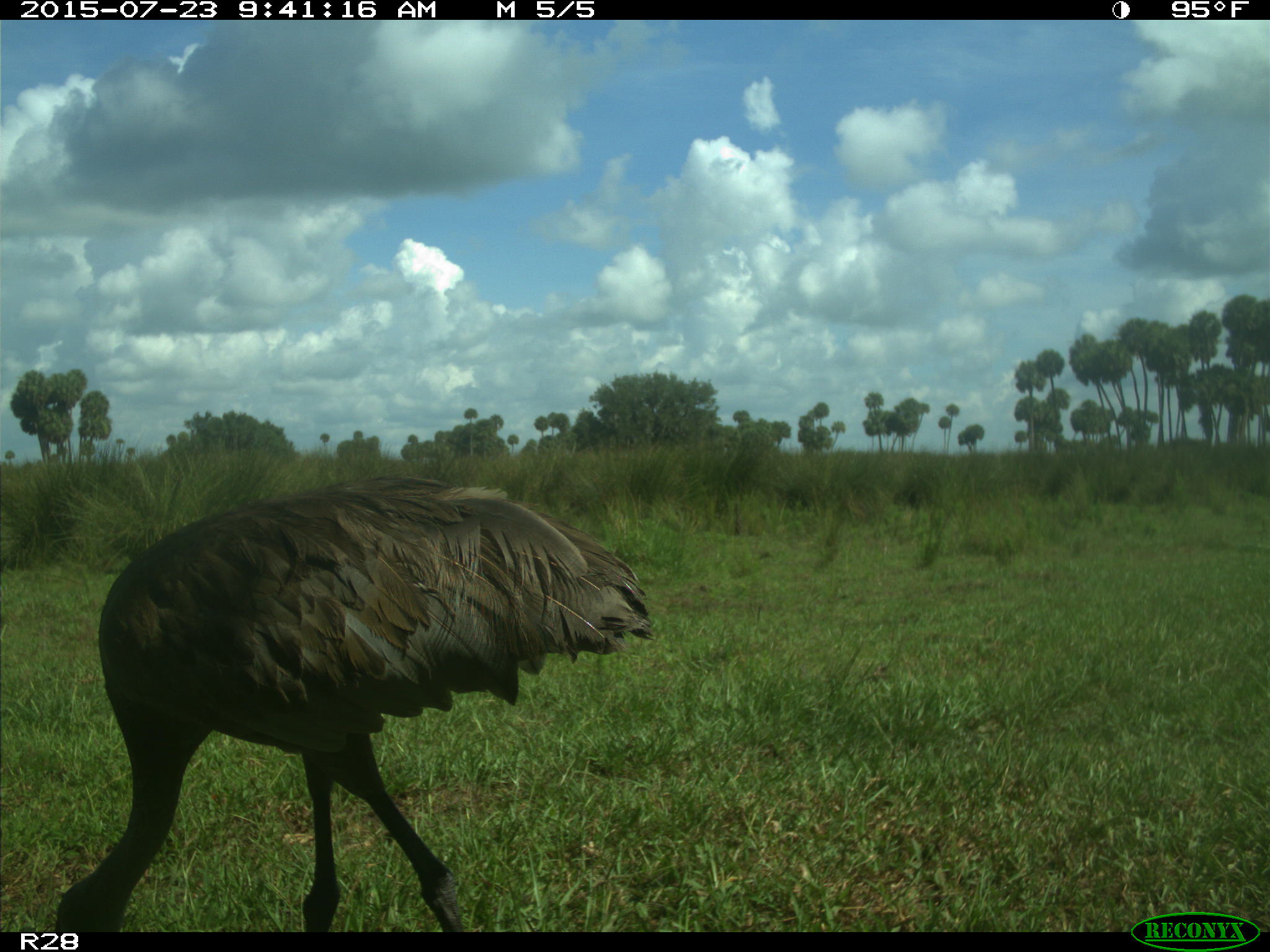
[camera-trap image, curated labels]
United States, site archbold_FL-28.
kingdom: Animalia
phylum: Chordata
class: Aves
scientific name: Aves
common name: birds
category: unidentified bird